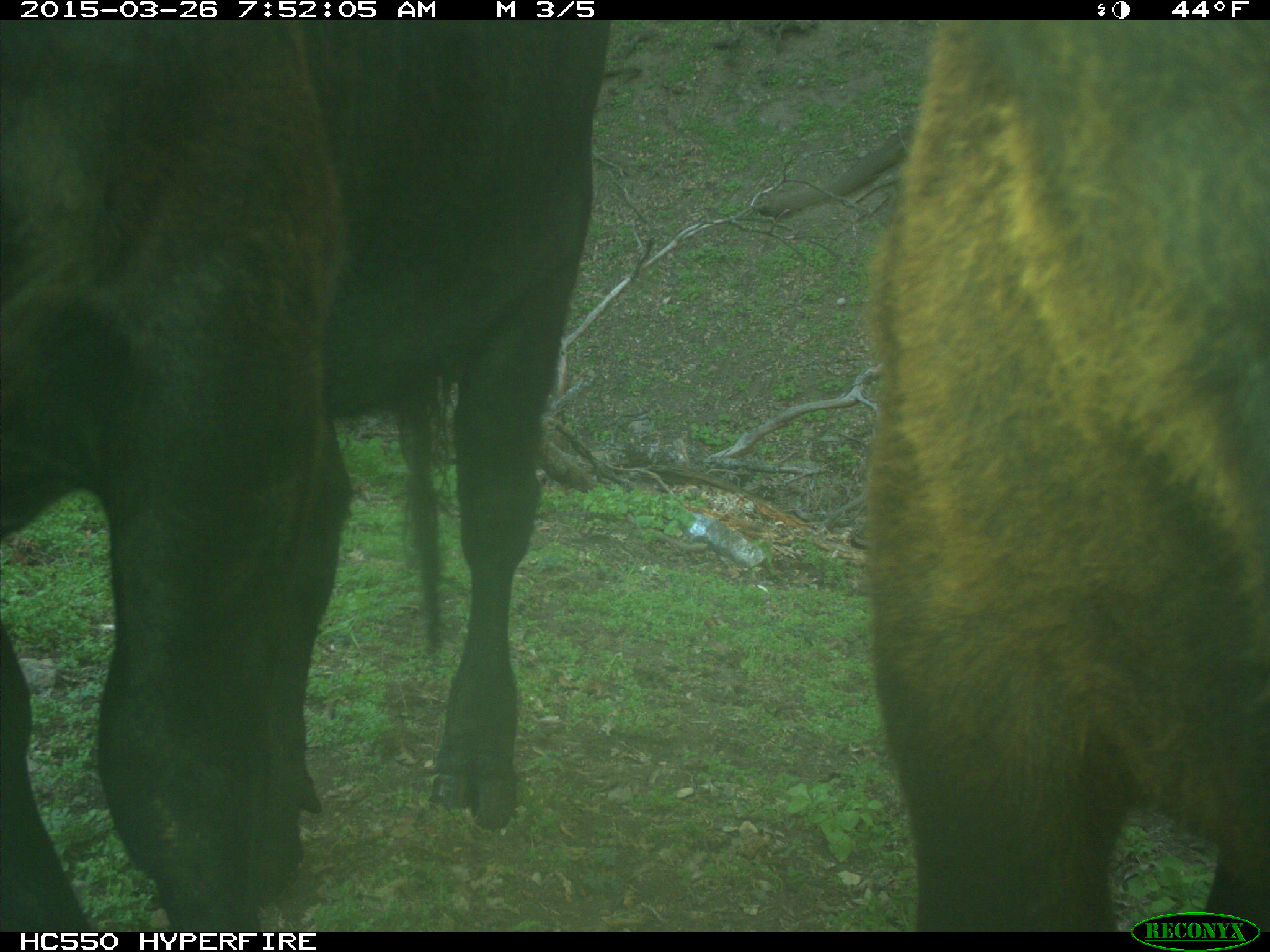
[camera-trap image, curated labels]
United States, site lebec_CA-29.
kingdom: Animalia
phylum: Chordata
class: Mammalia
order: Artiodactyla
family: Bovidae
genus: Bos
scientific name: Bos taurus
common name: domestic cow